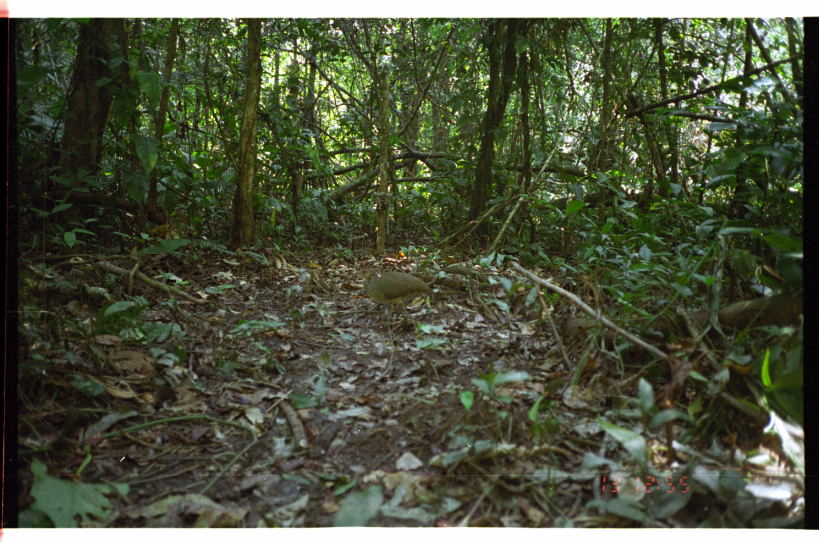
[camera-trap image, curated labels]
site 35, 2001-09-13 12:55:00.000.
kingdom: Animalia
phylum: Chordata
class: Aves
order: Tinamiformes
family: Tinamidae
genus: Tinamus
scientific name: Tinamus major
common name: great tinamou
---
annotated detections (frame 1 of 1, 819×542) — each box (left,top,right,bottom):
tinamus major: (364,271,433,329)